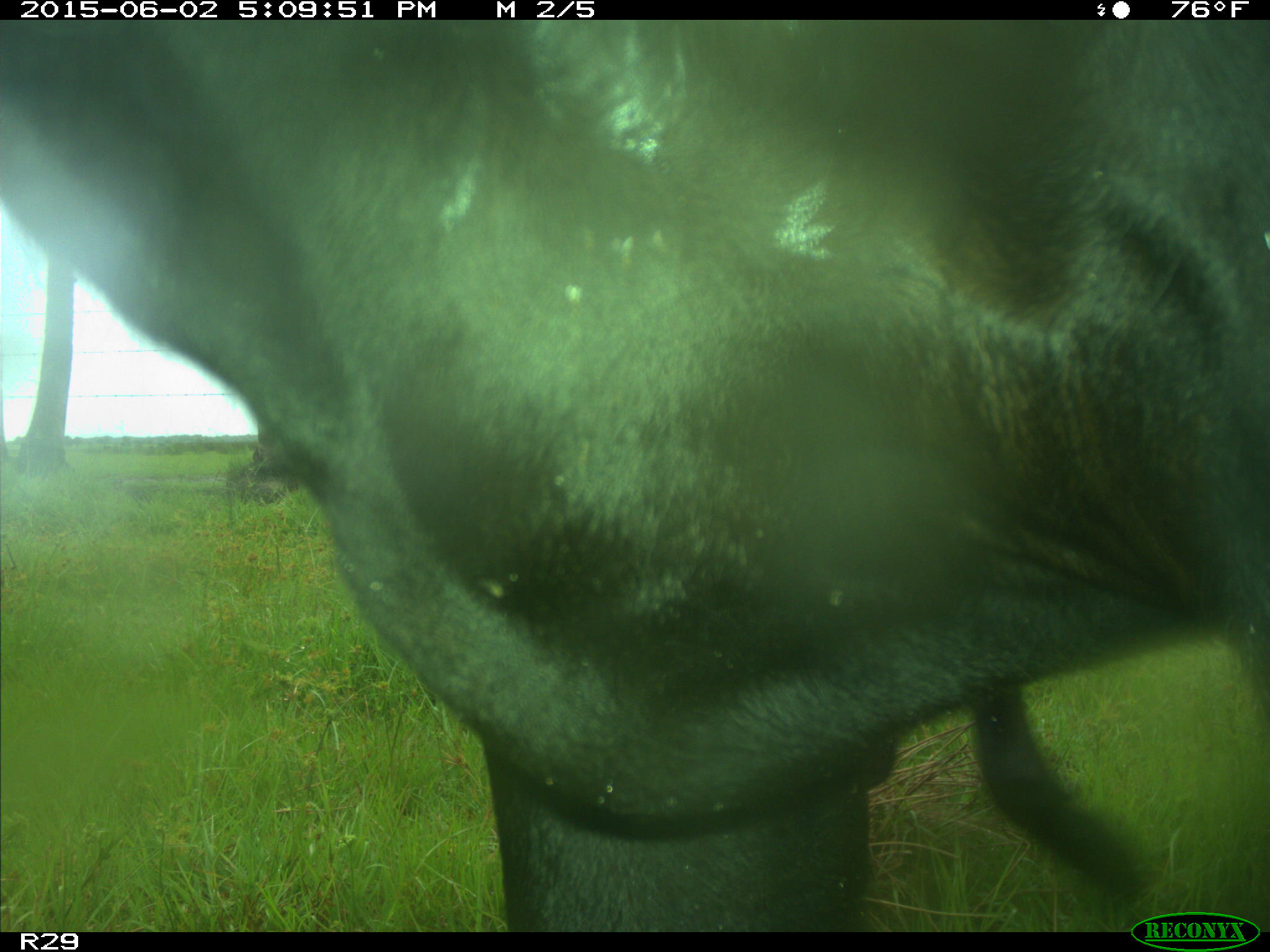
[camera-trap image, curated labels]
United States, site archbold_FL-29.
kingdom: Animalia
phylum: Chordata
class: Mammalia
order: Artiodactyla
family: Bovidae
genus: Bos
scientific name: Bos taurus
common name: domestic cow